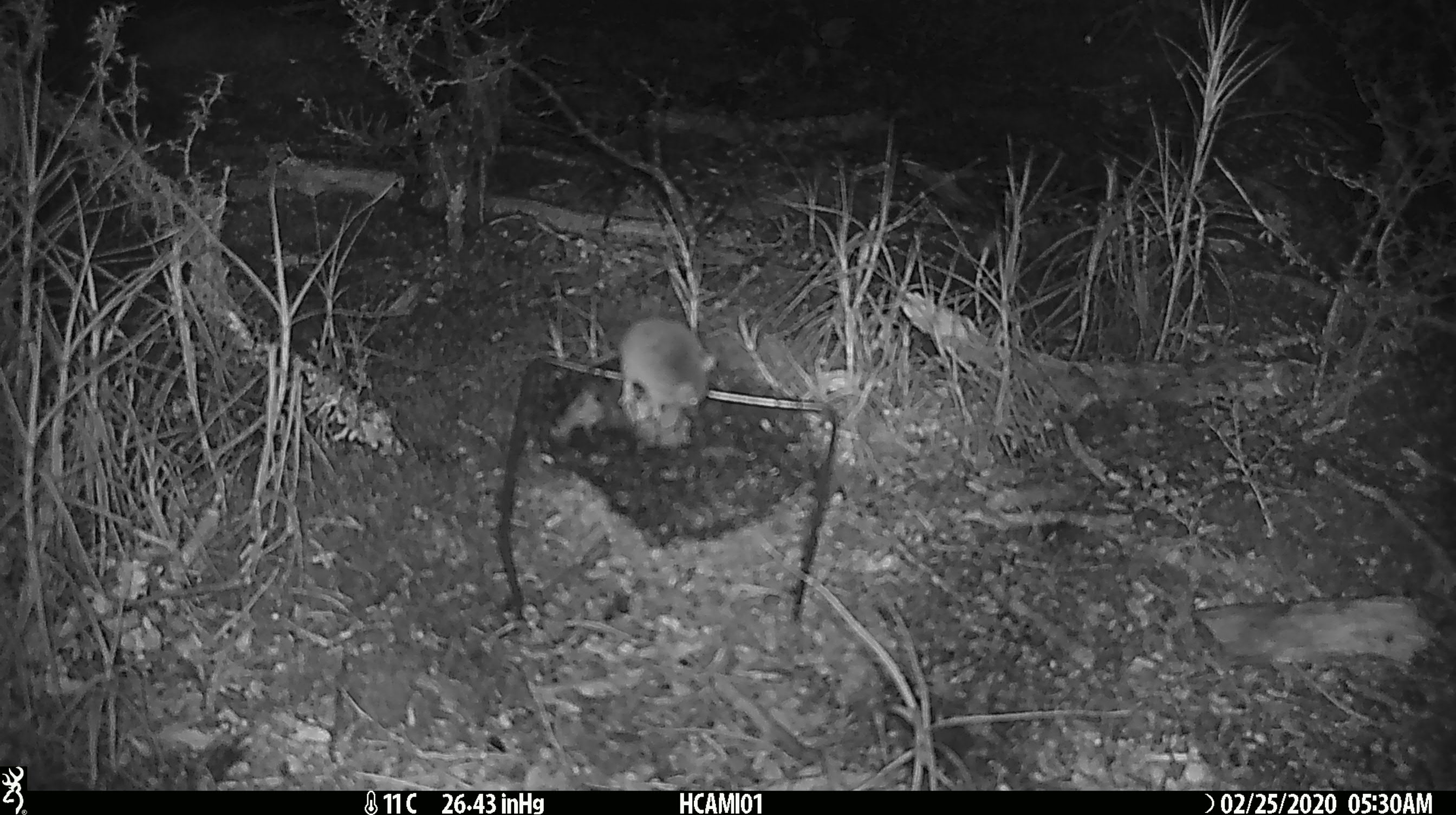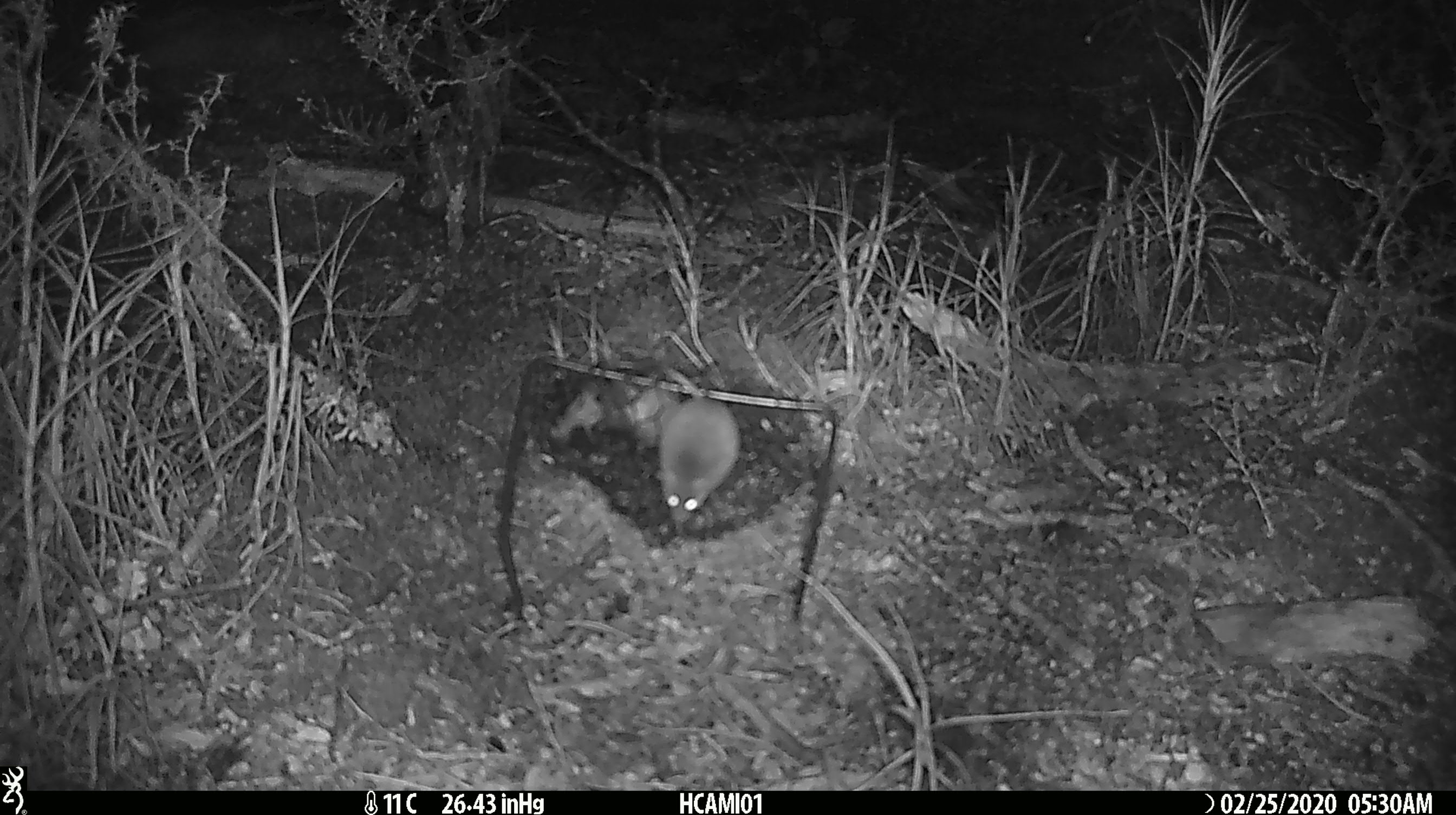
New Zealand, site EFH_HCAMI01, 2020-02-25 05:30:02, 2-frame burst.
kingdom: Animalia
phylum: Chordata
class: Mammalia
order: Rodentia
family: Muridae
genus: Mus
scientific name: Mus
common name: mouse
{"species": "mouse (Mus)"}